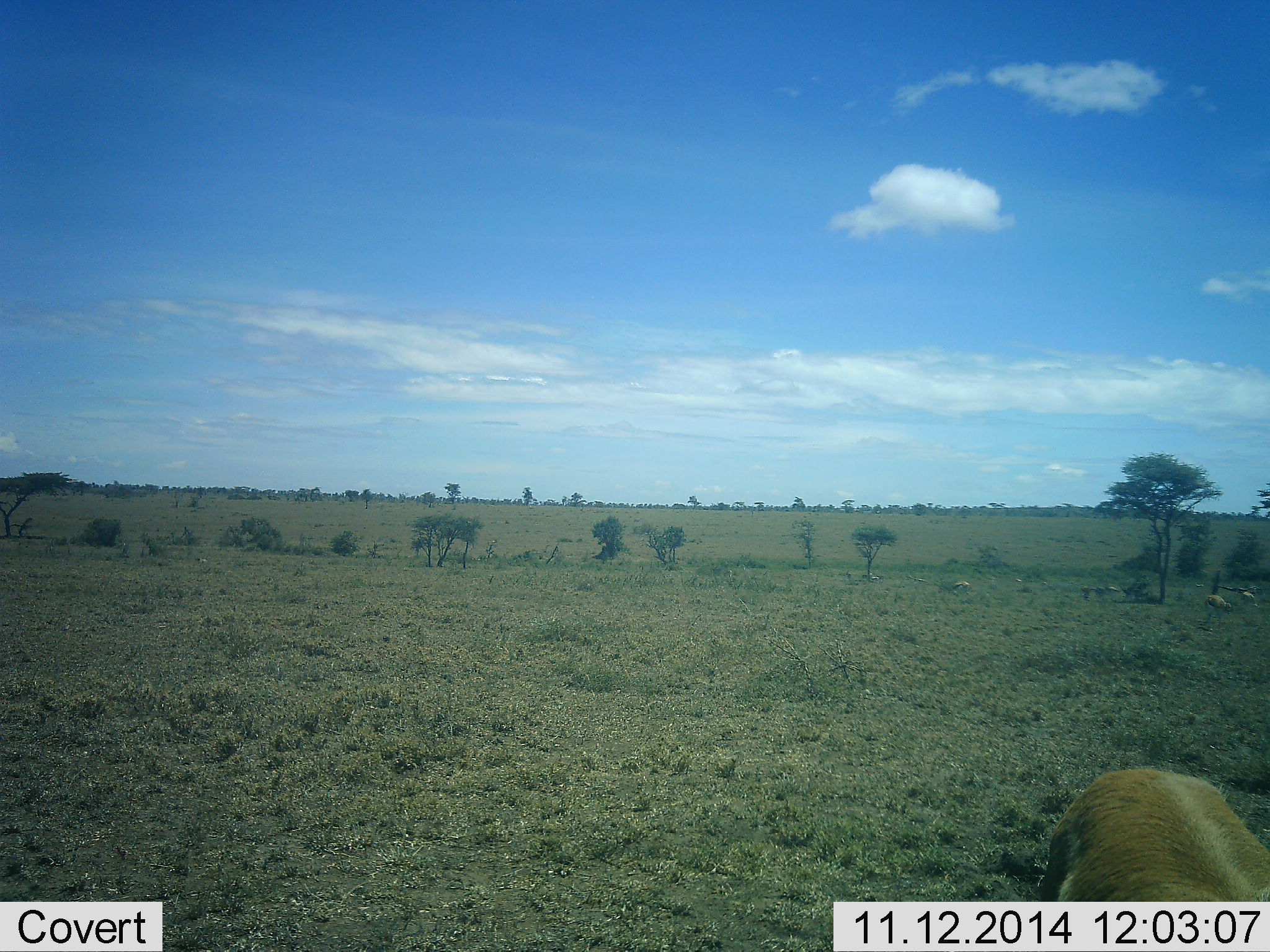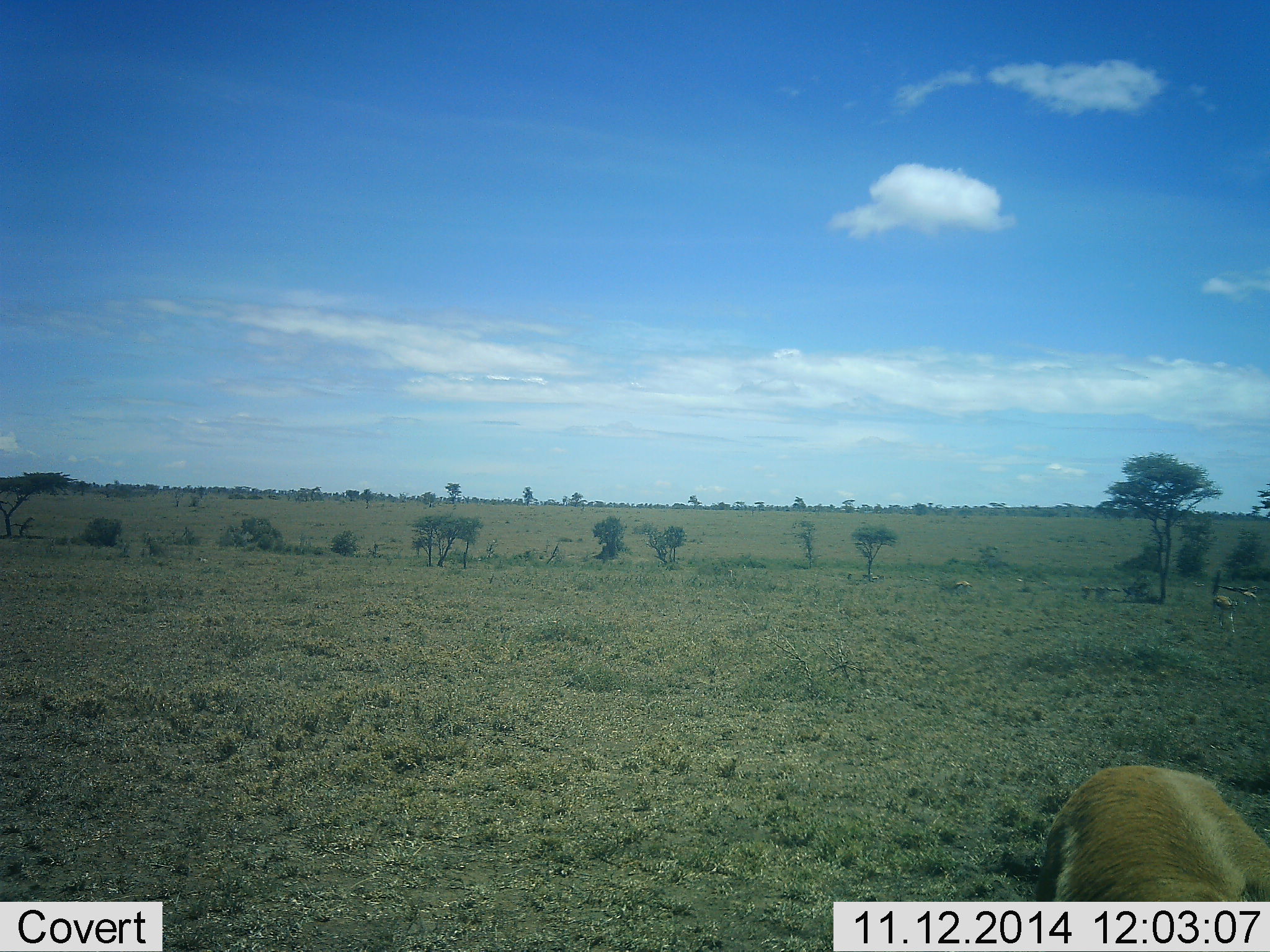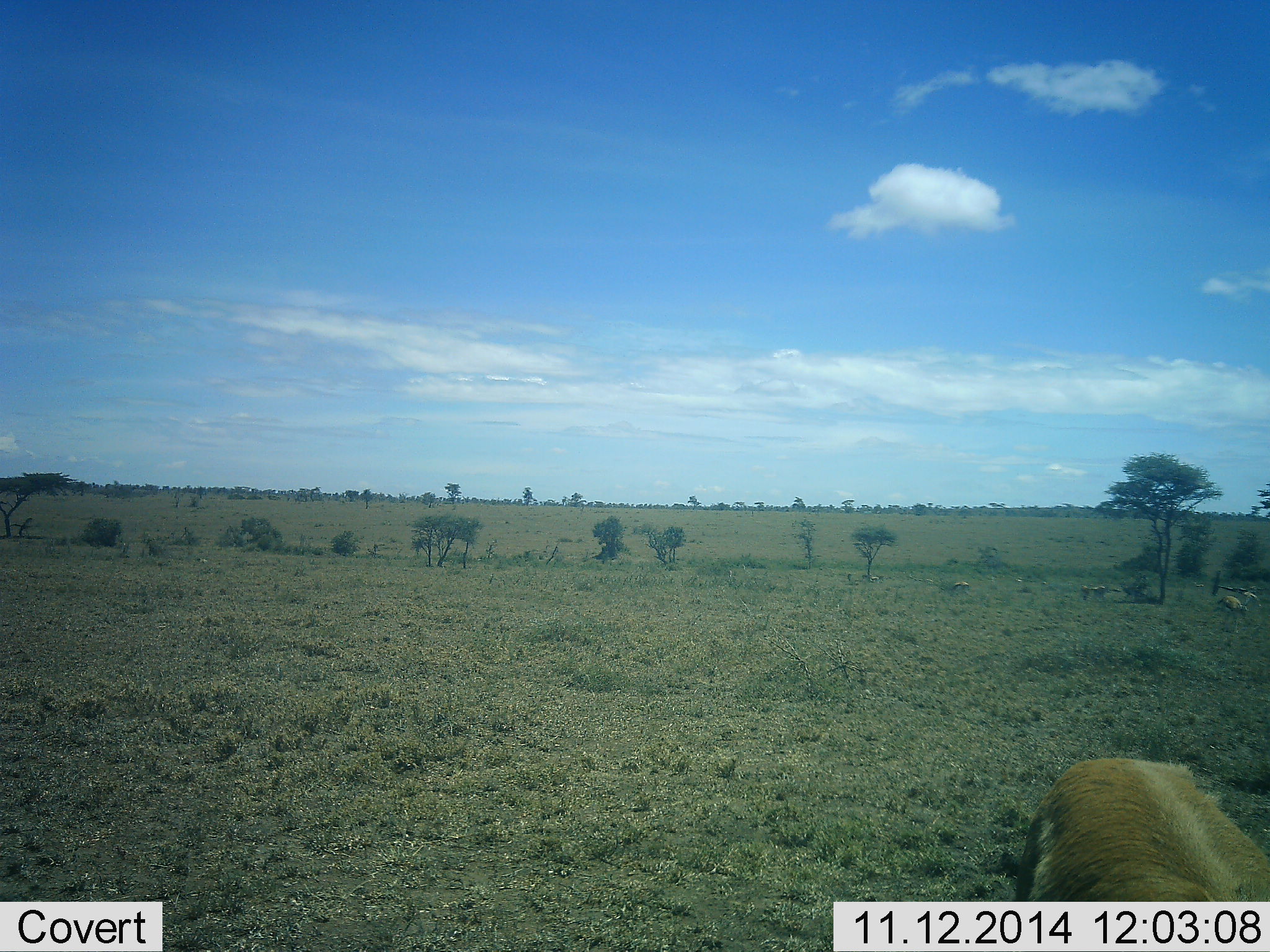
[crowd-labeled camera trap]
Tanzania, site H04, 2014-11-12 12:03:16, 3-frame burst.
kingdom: Animalia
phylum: Chordata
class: Mammalia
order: Artiodactyla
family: Bovidae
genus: Eudorcas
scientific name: Eudorcas thomsonii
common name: thomson's gazelle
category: gazellethomsons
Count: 2.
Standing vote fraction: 55%.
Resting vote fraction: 18%.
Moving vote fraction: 45%.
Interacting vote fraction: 0%.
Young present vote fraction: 0%.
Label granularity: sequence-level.